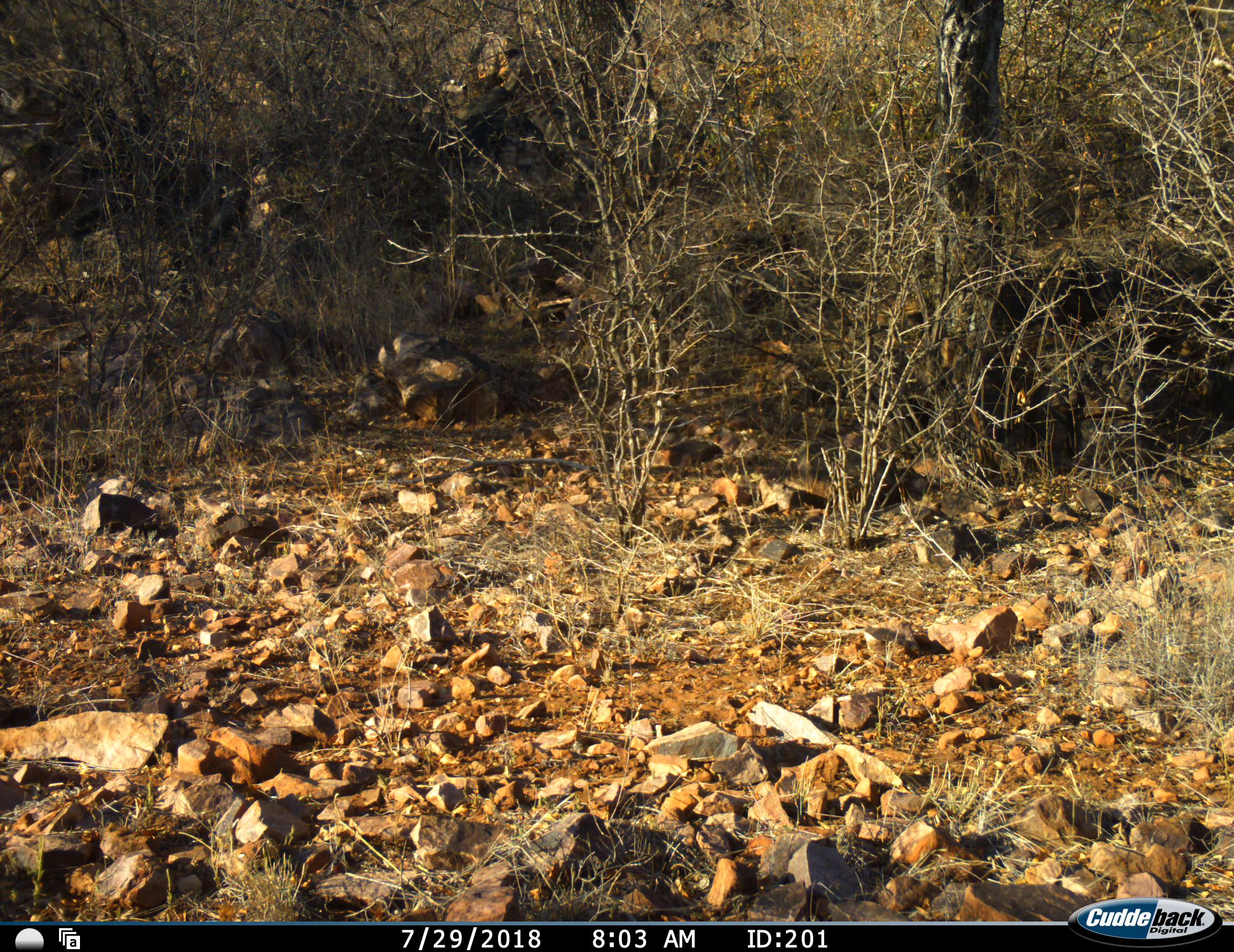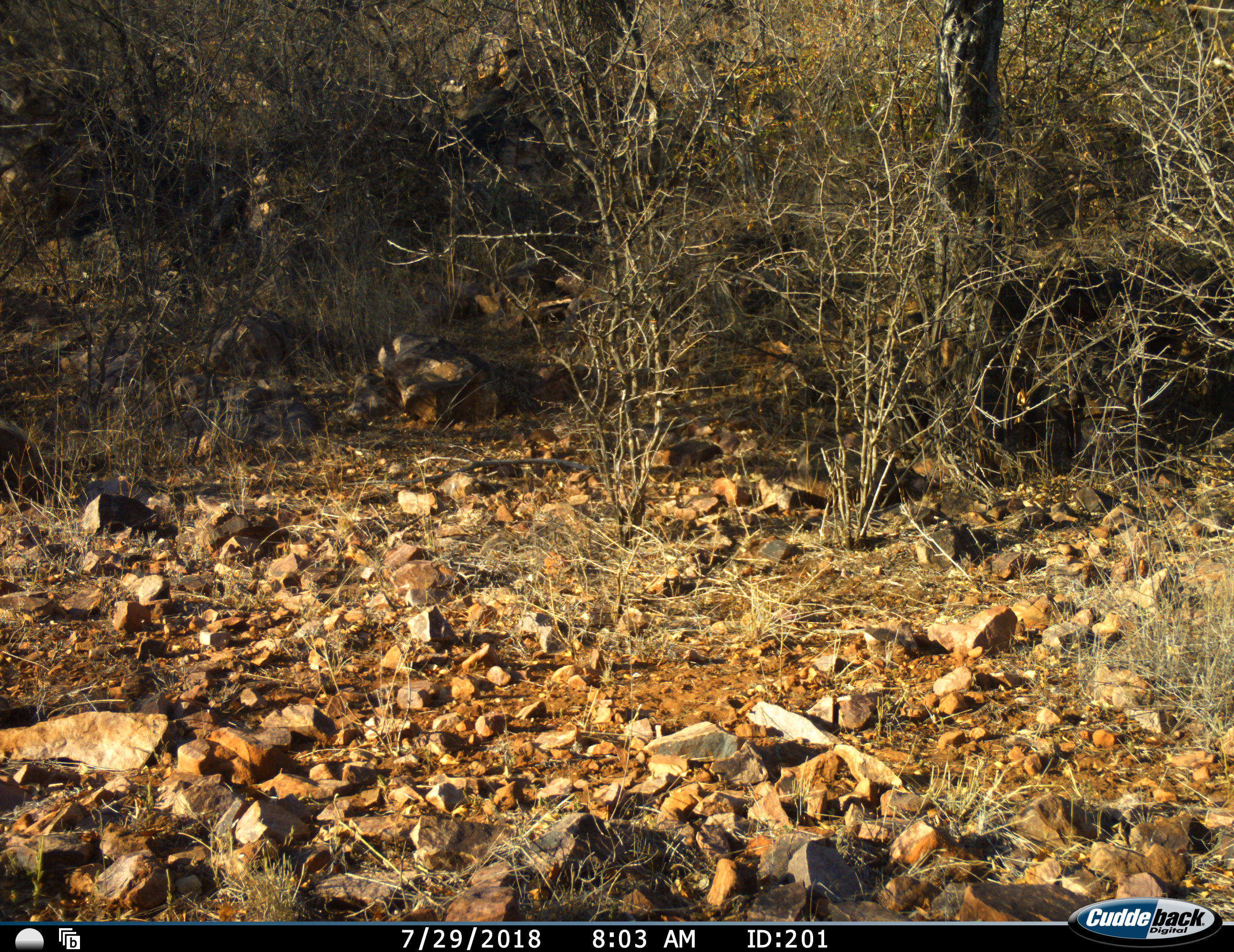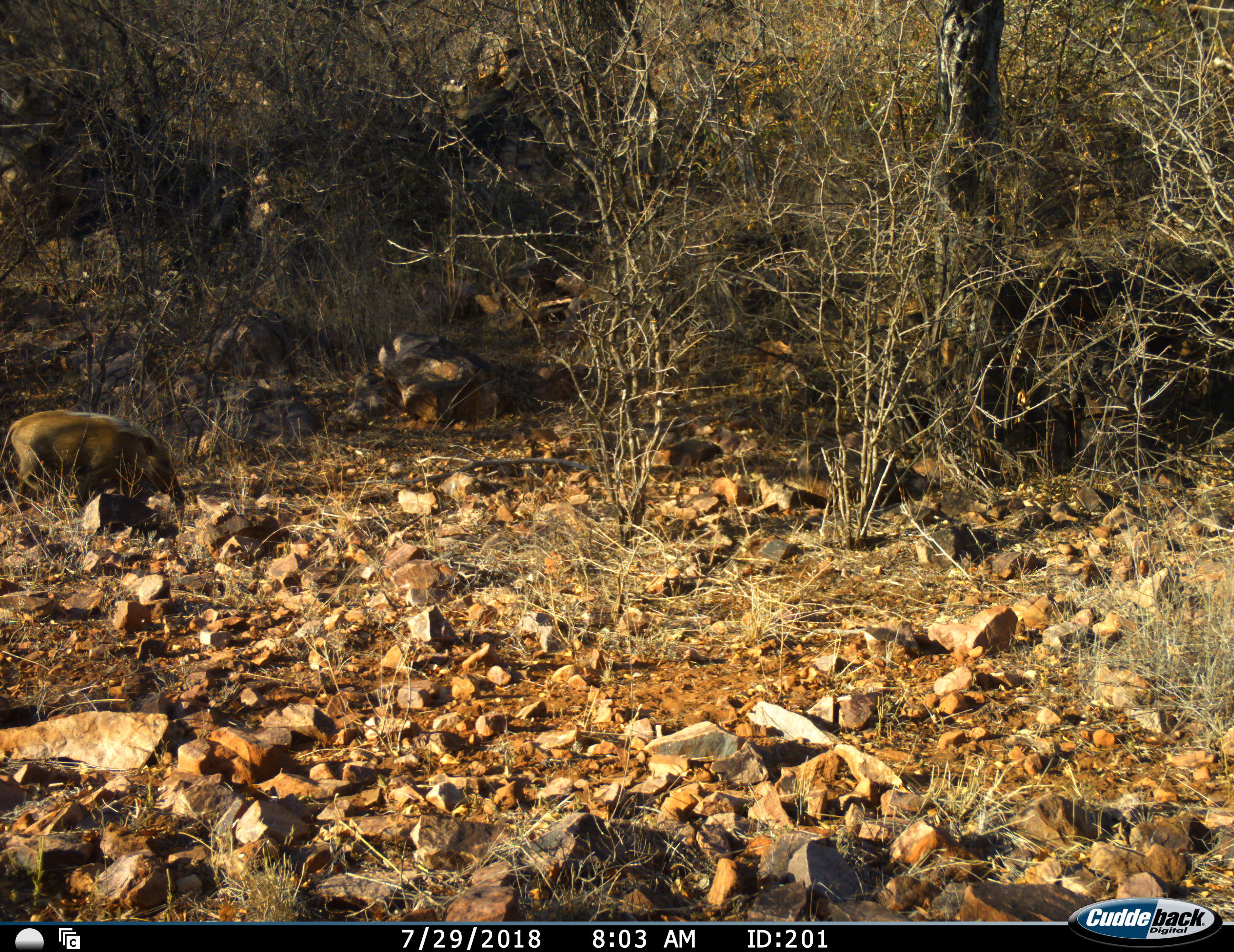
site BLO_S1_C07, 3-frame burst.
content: unidentified animal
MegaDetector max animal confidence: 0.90